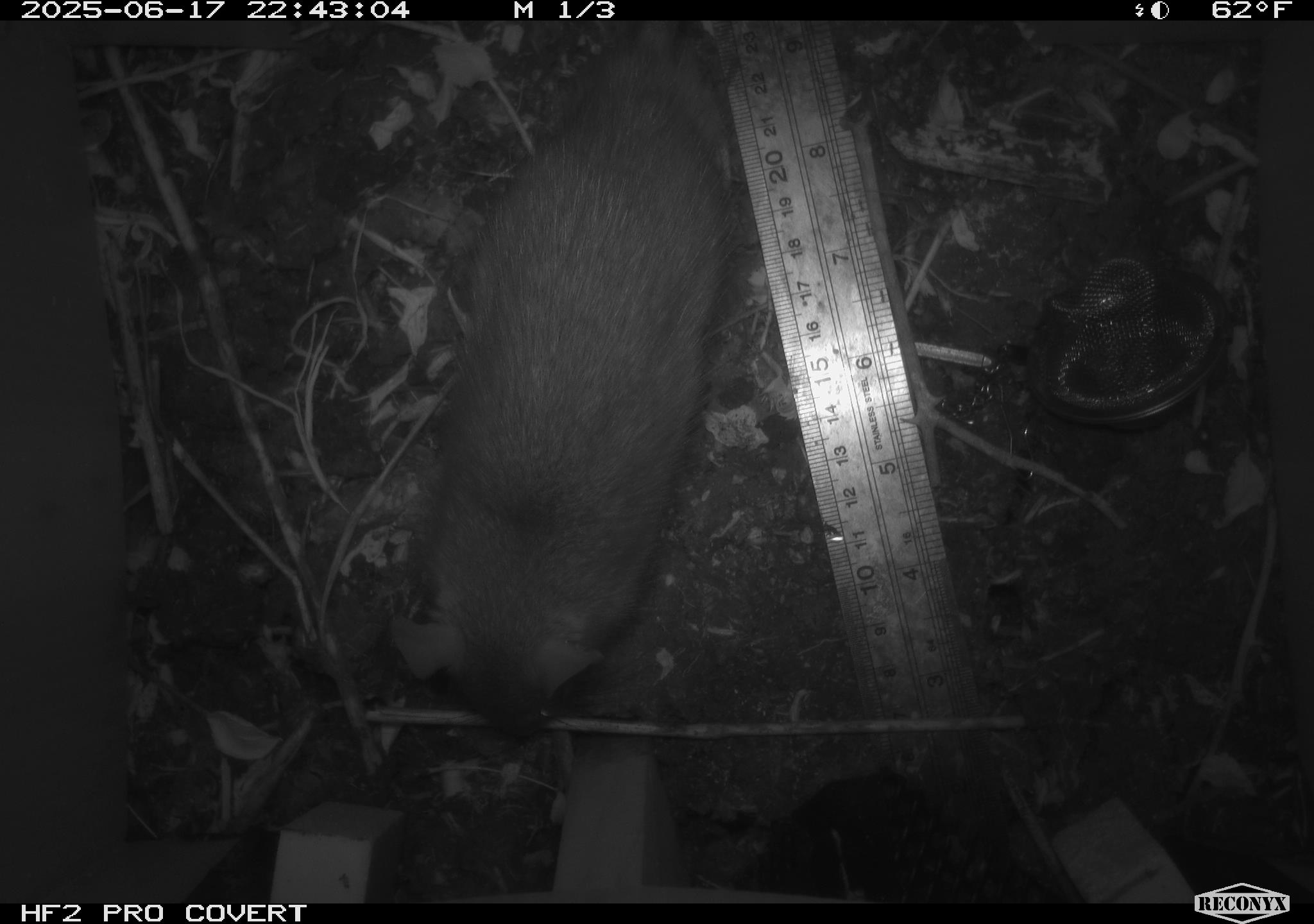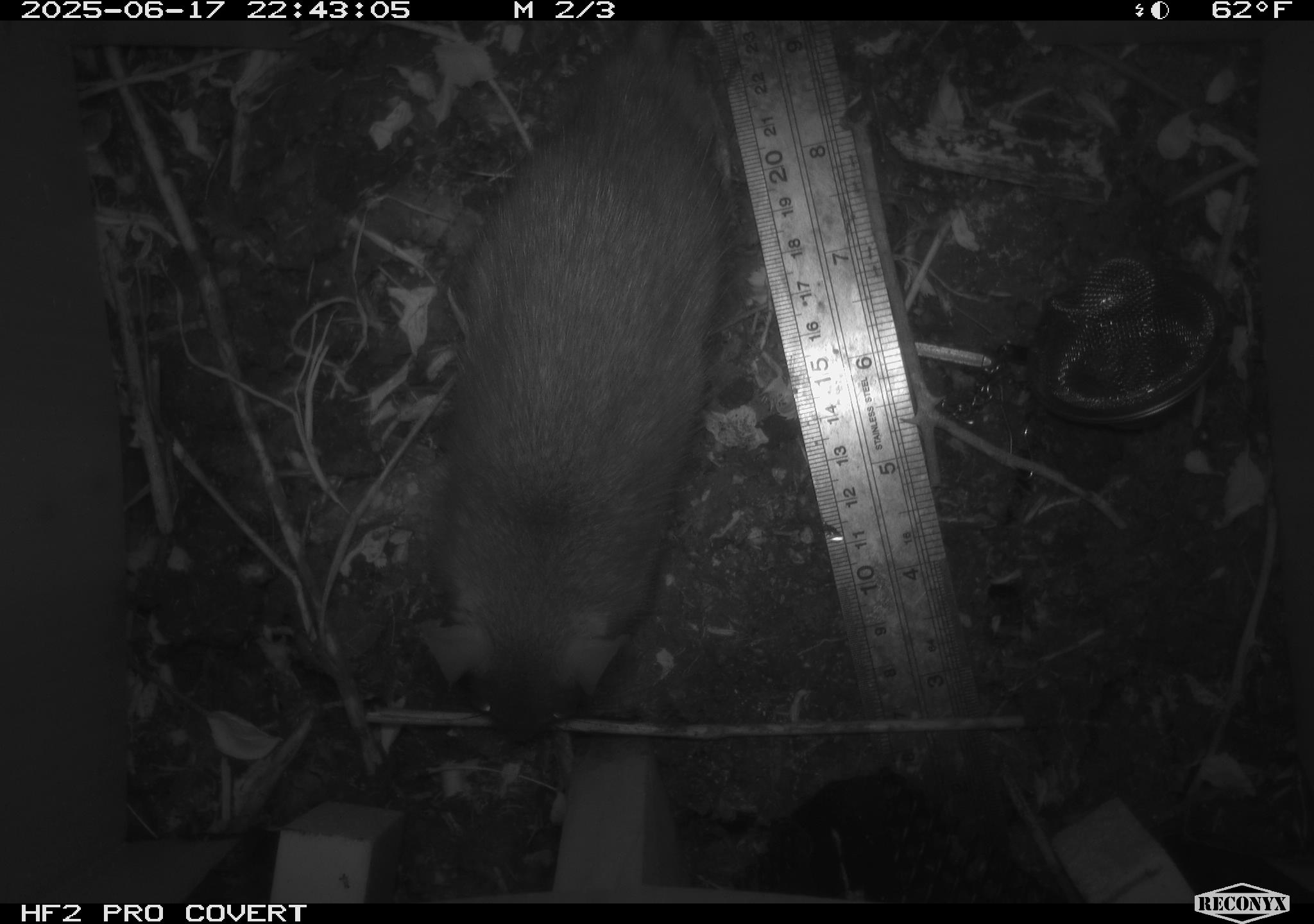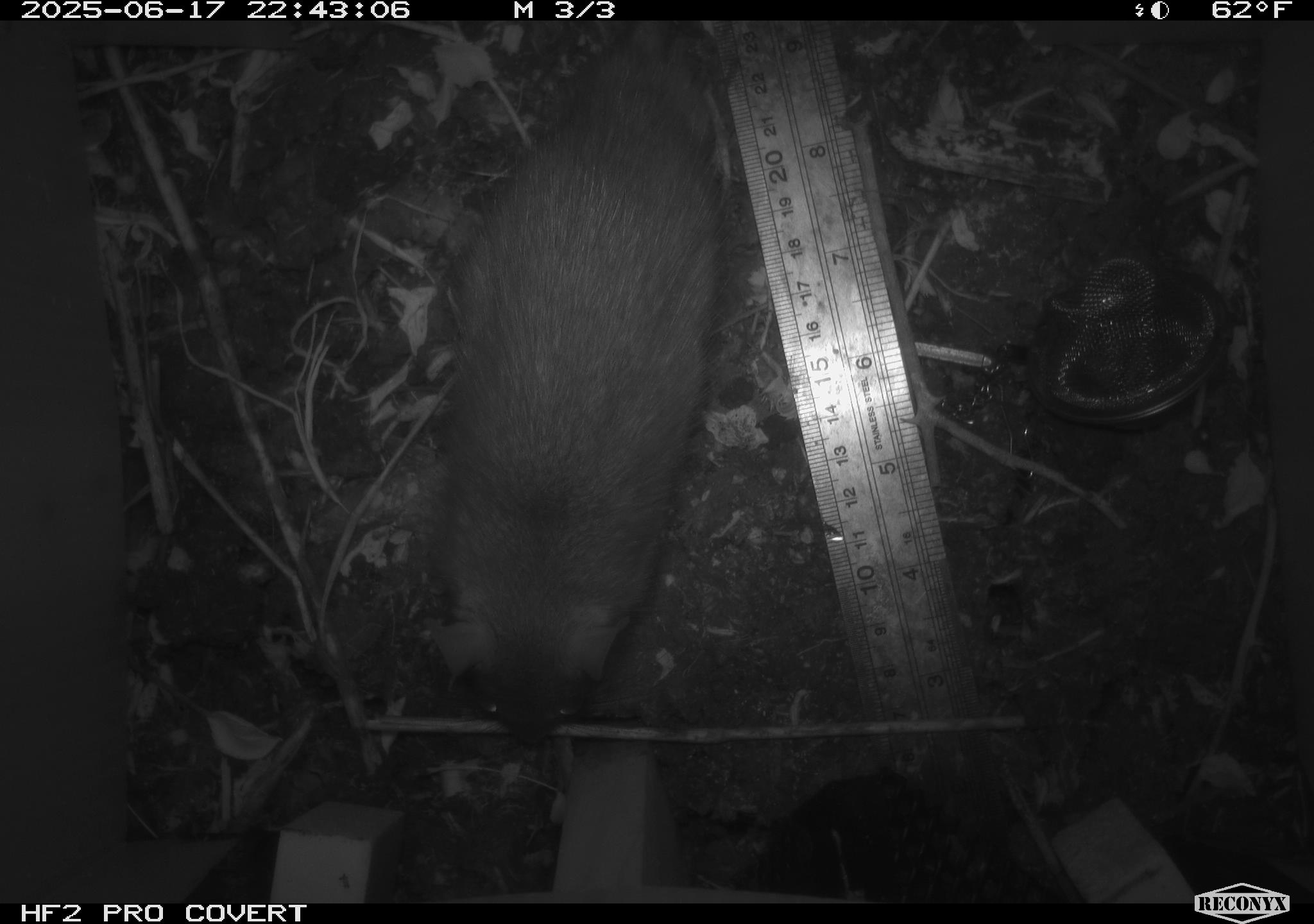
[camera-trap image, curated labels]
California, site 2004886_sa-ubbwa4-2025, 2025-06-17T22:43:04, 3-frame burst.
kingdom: Animalia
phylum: Chordata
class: Mammalia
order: Rodentia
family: Muridae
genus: Rattus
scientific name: Rattus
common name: rat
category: rattus species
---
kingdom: Animalia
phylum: Chordata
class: Mammalia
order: Rodentia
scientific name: Rodentia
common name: rodent